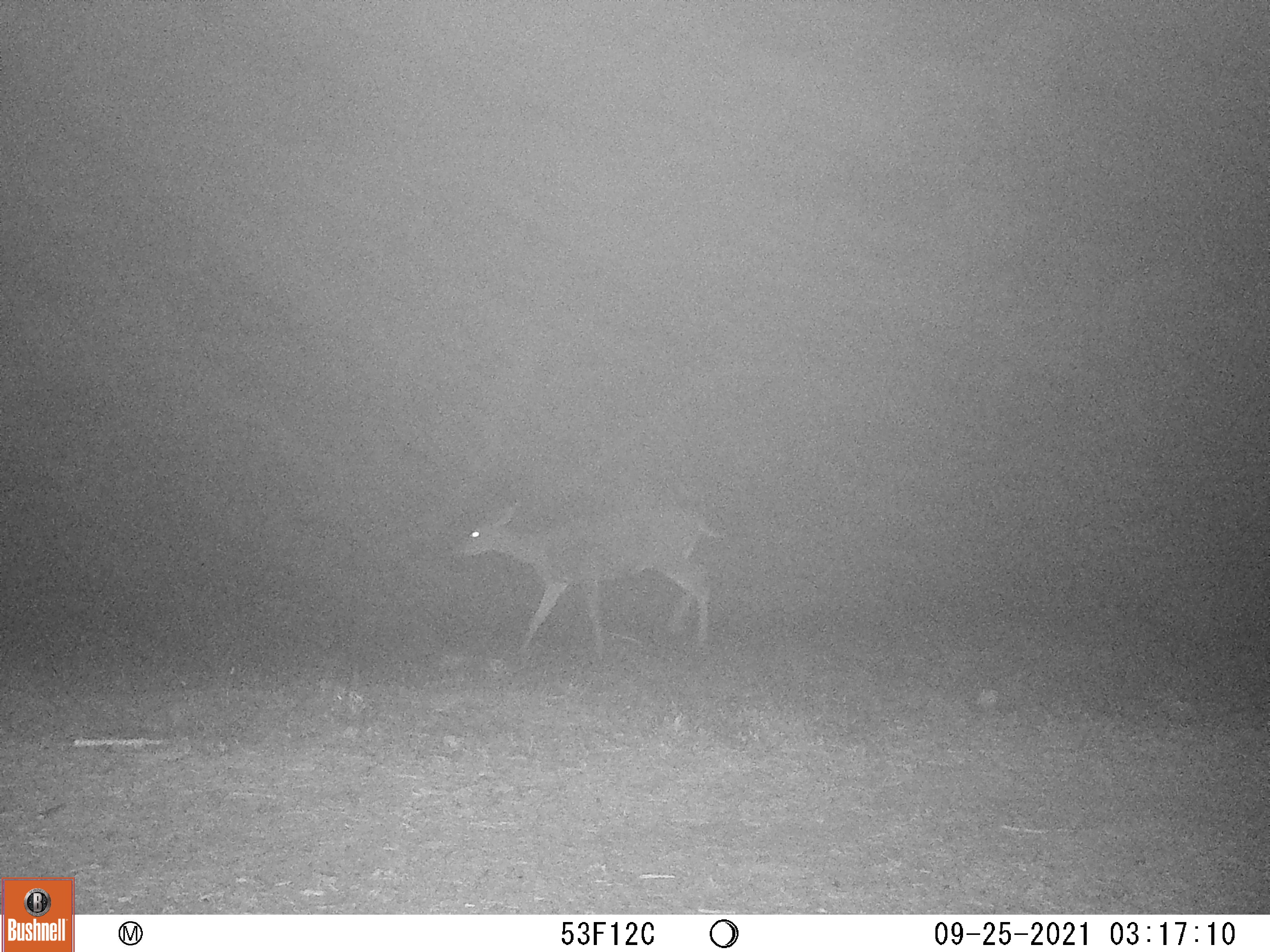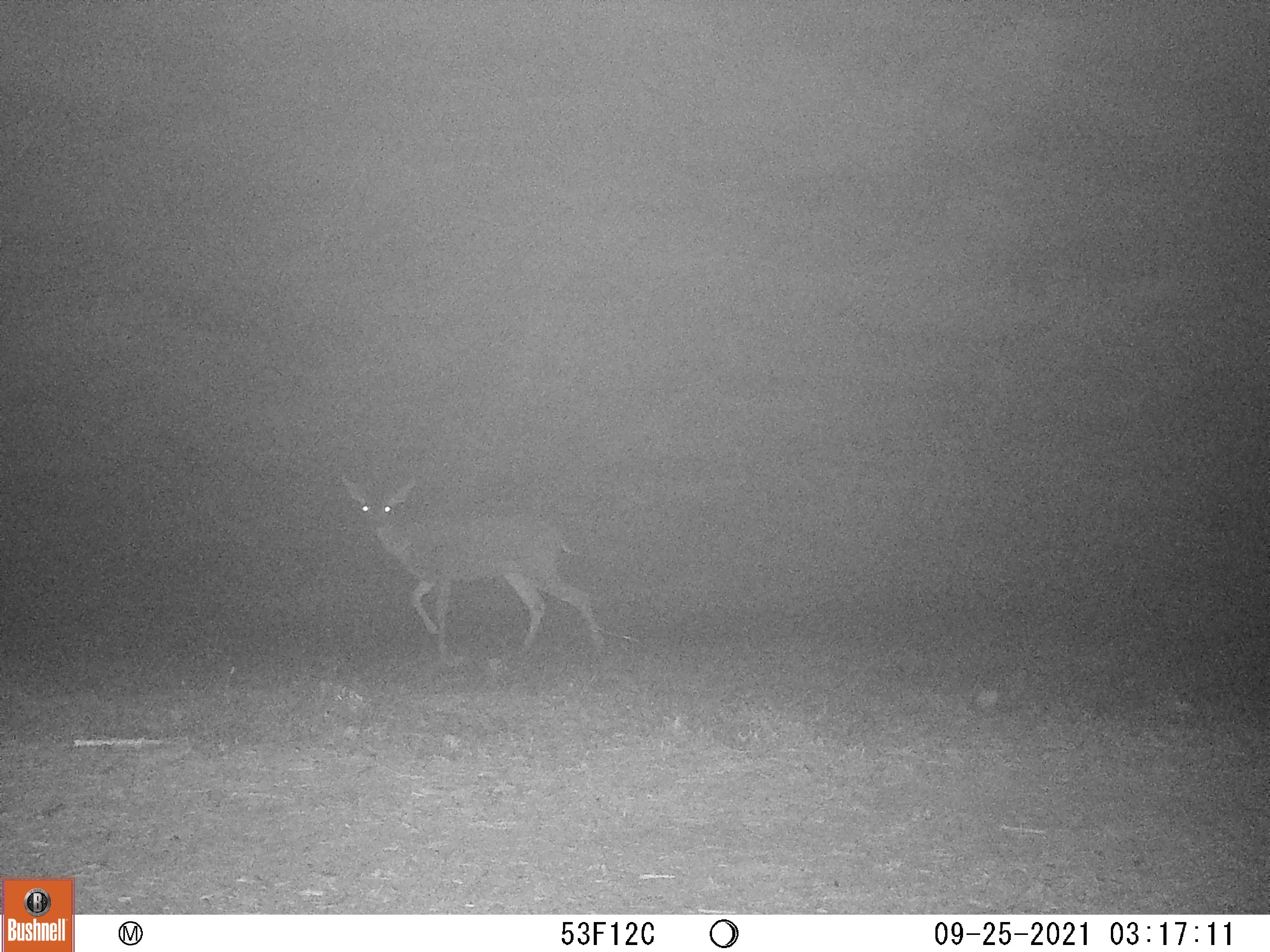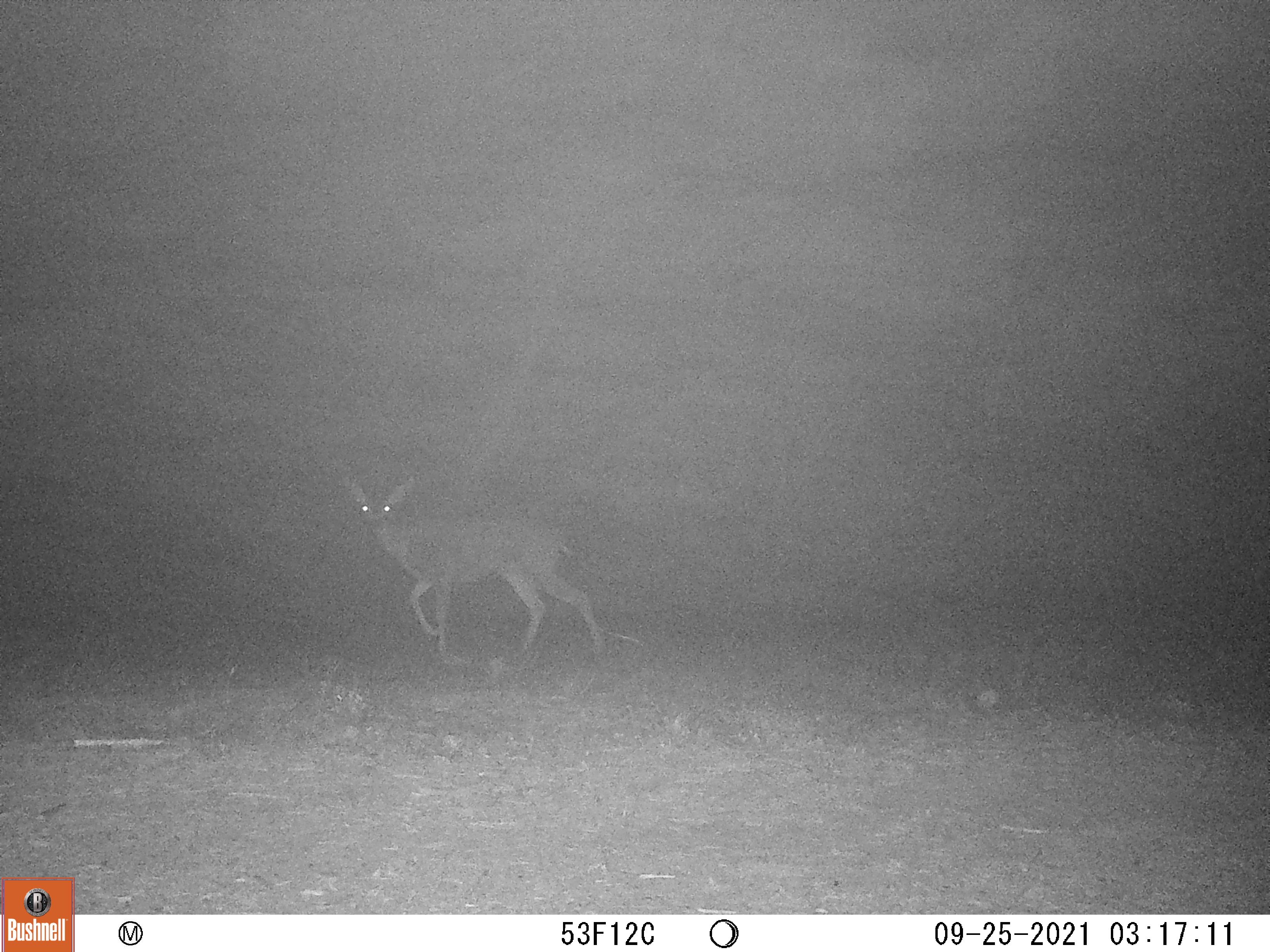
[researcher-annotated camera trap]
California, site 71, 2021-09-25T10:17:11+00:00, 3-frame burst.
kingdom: Animalia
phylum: Chordata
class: Mammalia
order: Artiodactyla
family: Cervidae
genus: Odocoileus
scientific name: Odocoileus hemionus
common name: mule deer